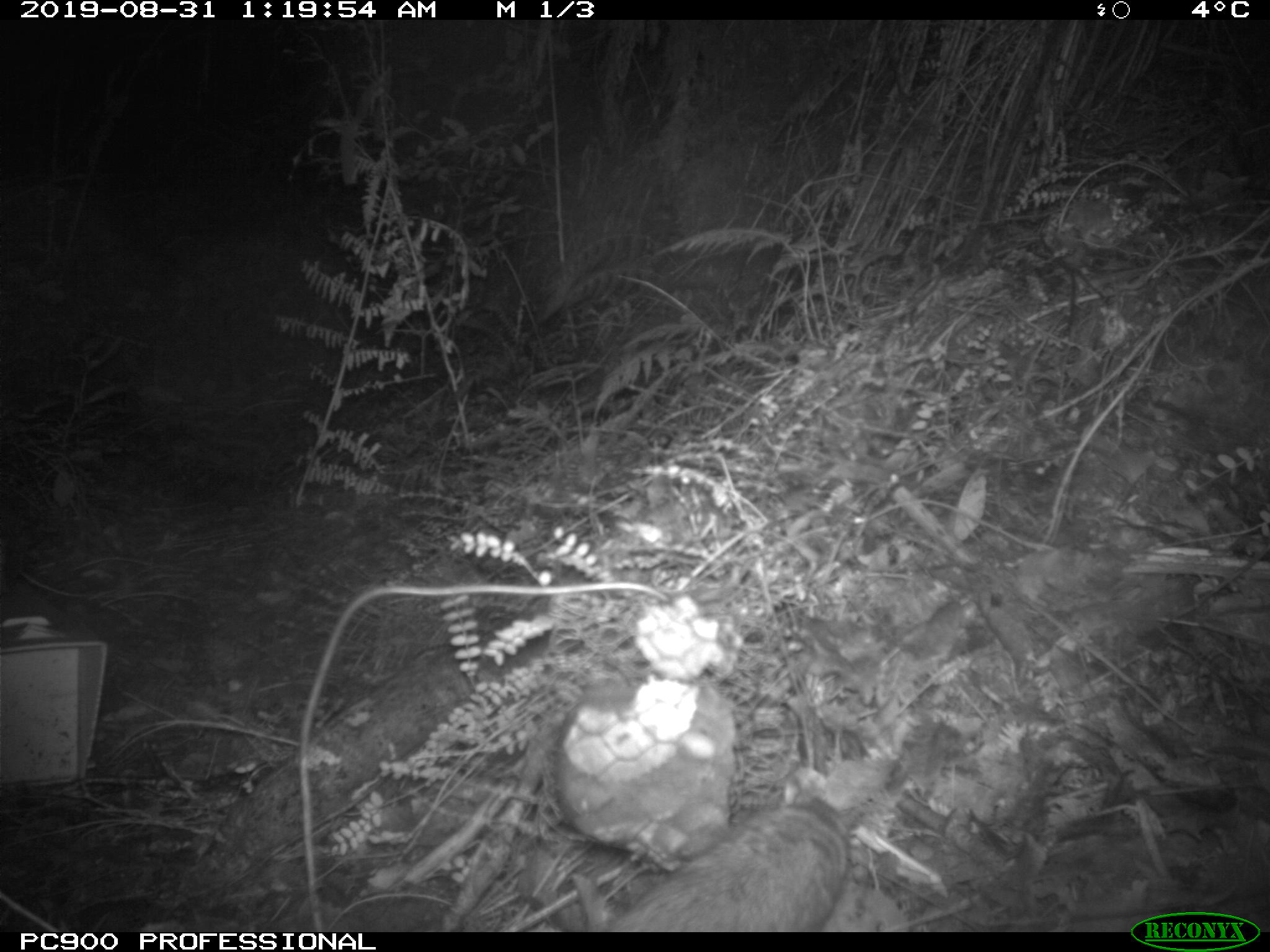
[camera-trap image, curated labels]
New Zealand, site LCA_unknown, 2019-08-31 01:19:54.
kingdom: Animalia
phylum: Chordata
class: Mammalia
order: Rodentia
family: Muridae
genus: Rattus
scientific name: Rattus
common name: rat